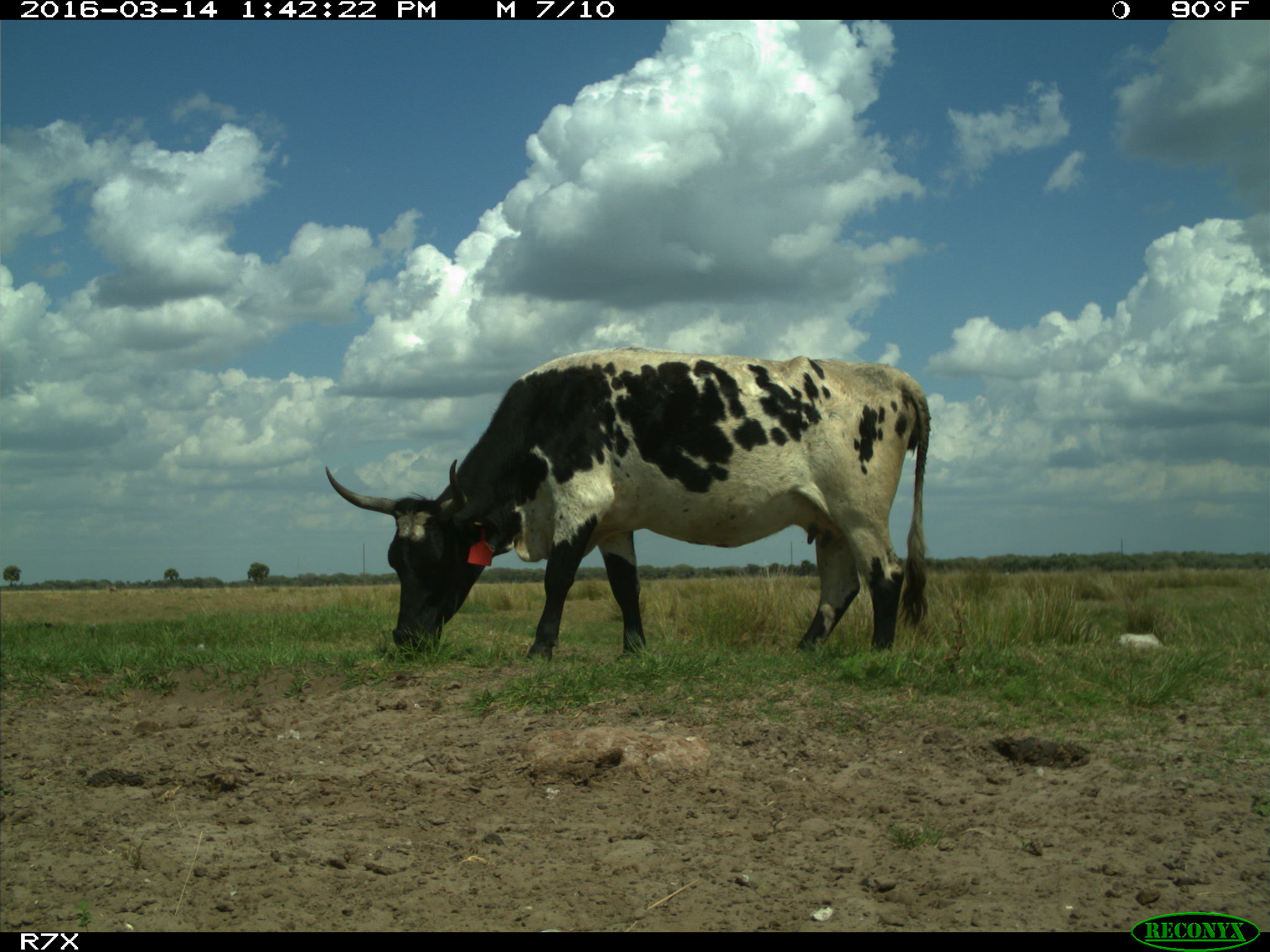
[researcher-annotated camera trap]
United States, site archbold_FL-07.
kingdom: Animalia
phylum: Chordata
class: Mammalia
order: Artiodactyla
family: Bovidae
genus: Bos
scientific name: Bos taurus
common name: domestic cow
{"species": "Bos taurus (domestic cow)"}